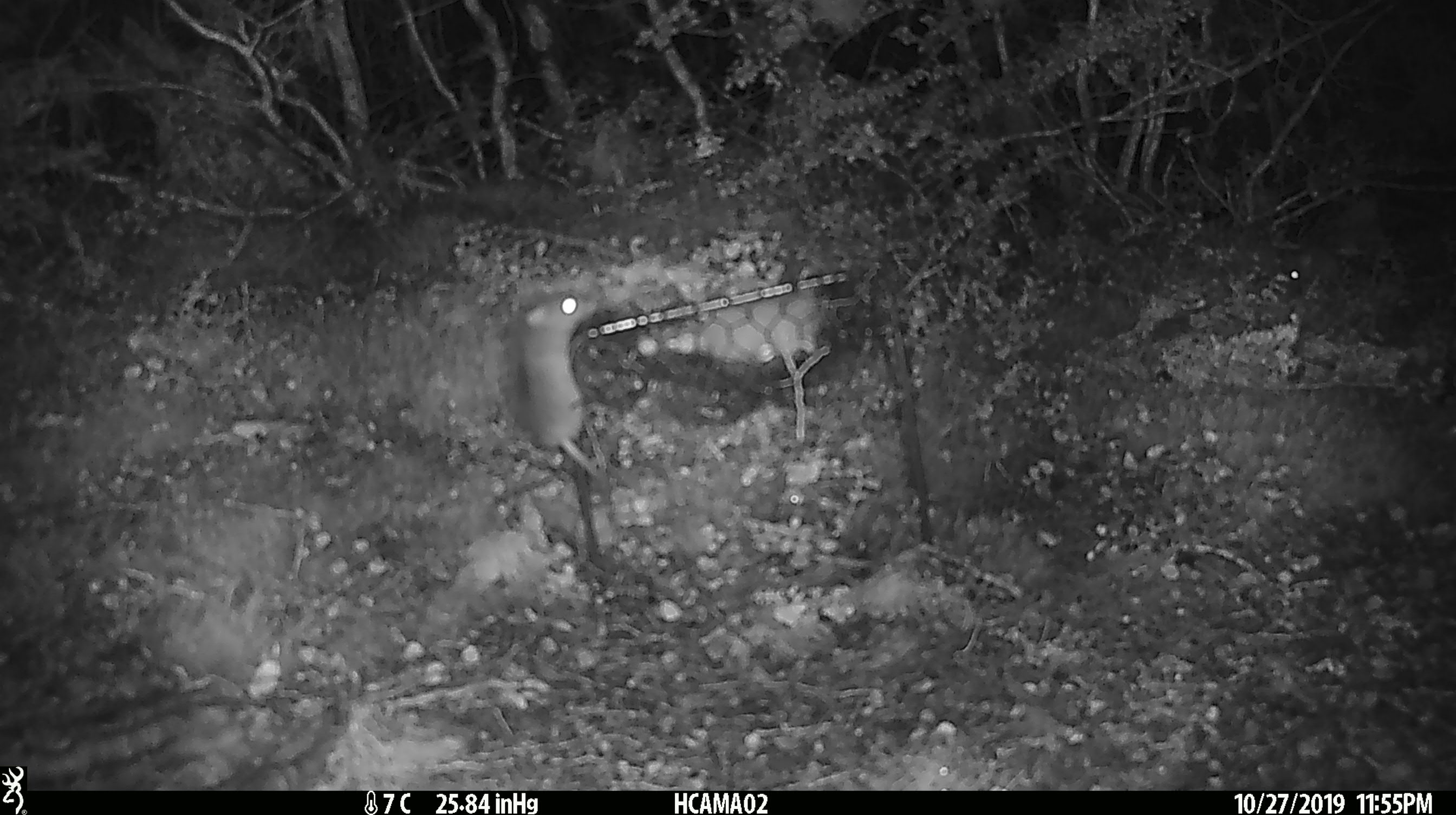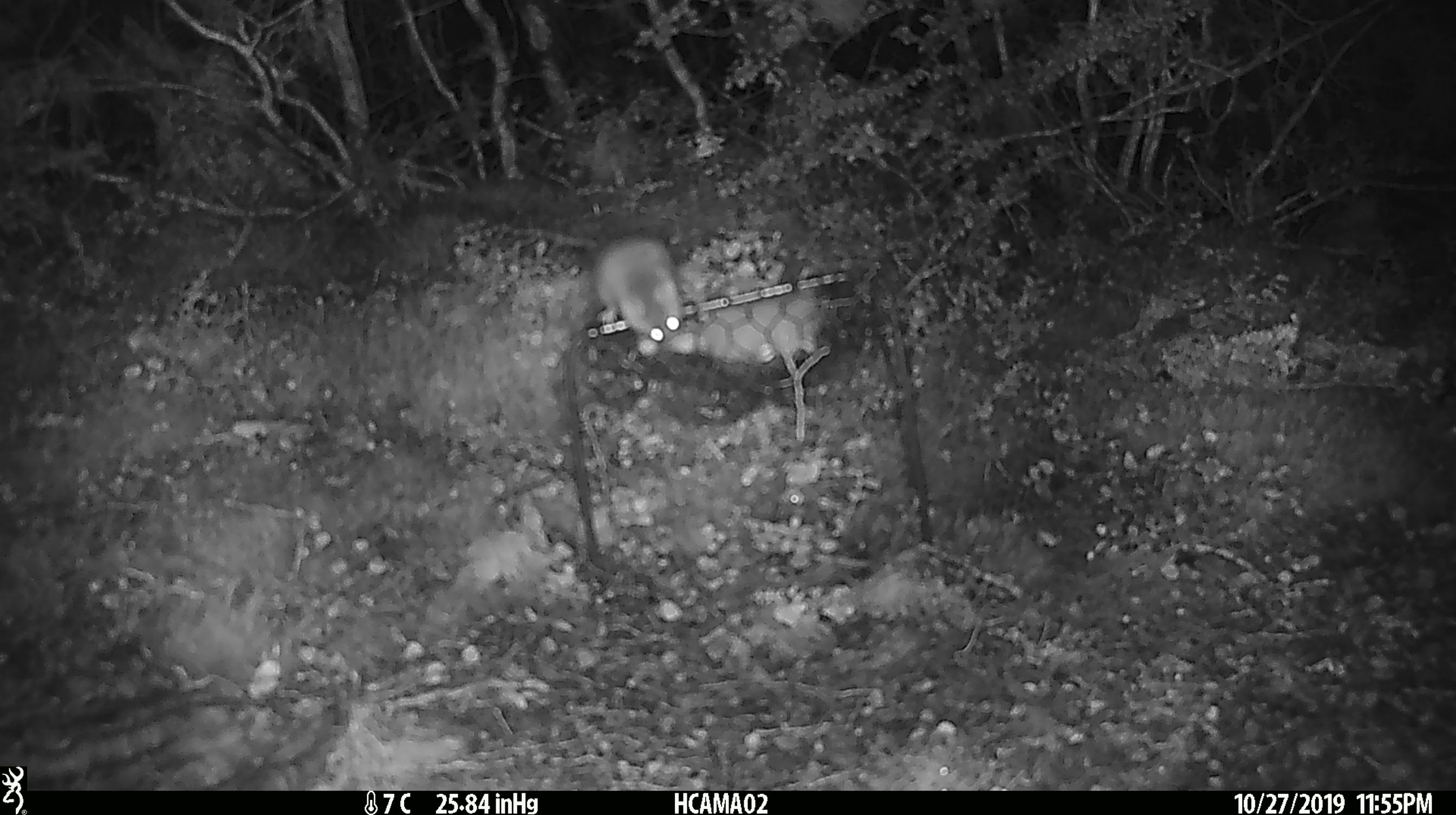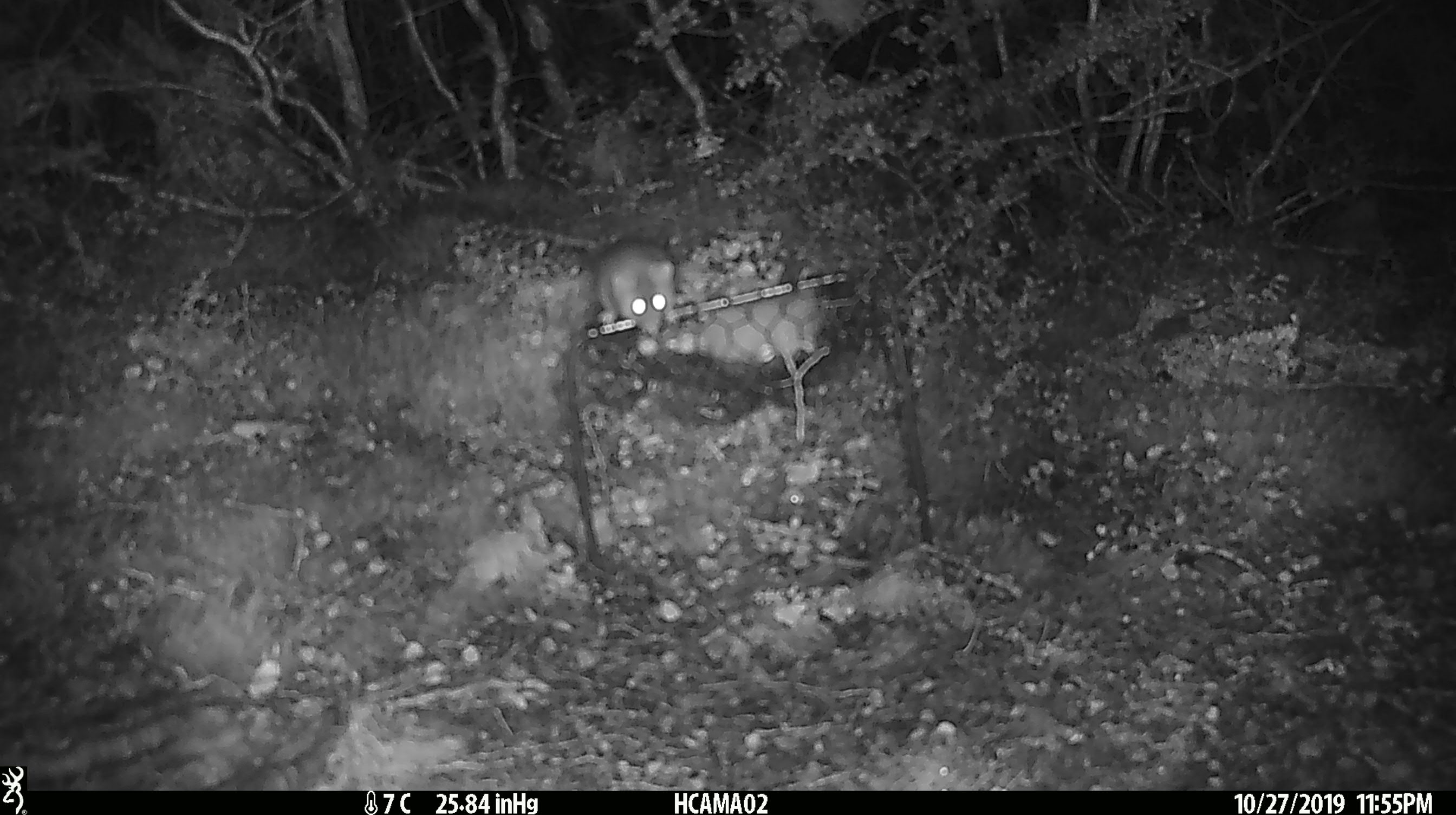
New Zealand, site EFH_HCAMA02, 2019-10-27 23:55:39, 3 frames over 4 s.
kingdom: Animalia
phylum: Chordata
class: Mammalia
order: Rodentia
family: Muridae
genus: Mus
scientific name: Mus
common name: mouse